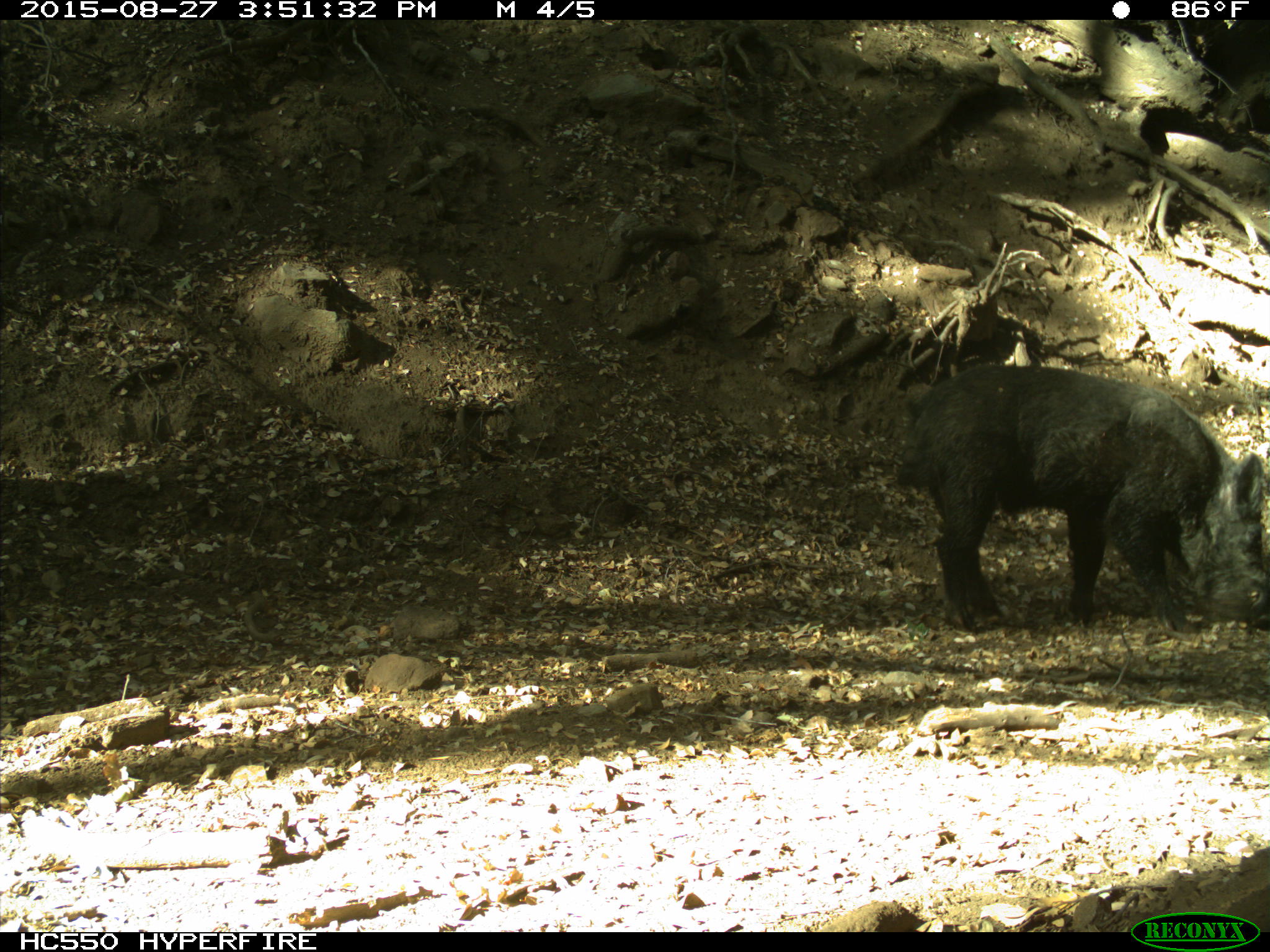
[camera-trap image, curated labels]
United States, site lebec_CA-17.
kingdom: Animalia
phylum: Chordata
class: Mammalia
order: Artiodactyla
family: Suidae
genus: Sus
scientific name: Sus scrofa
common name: wild boar